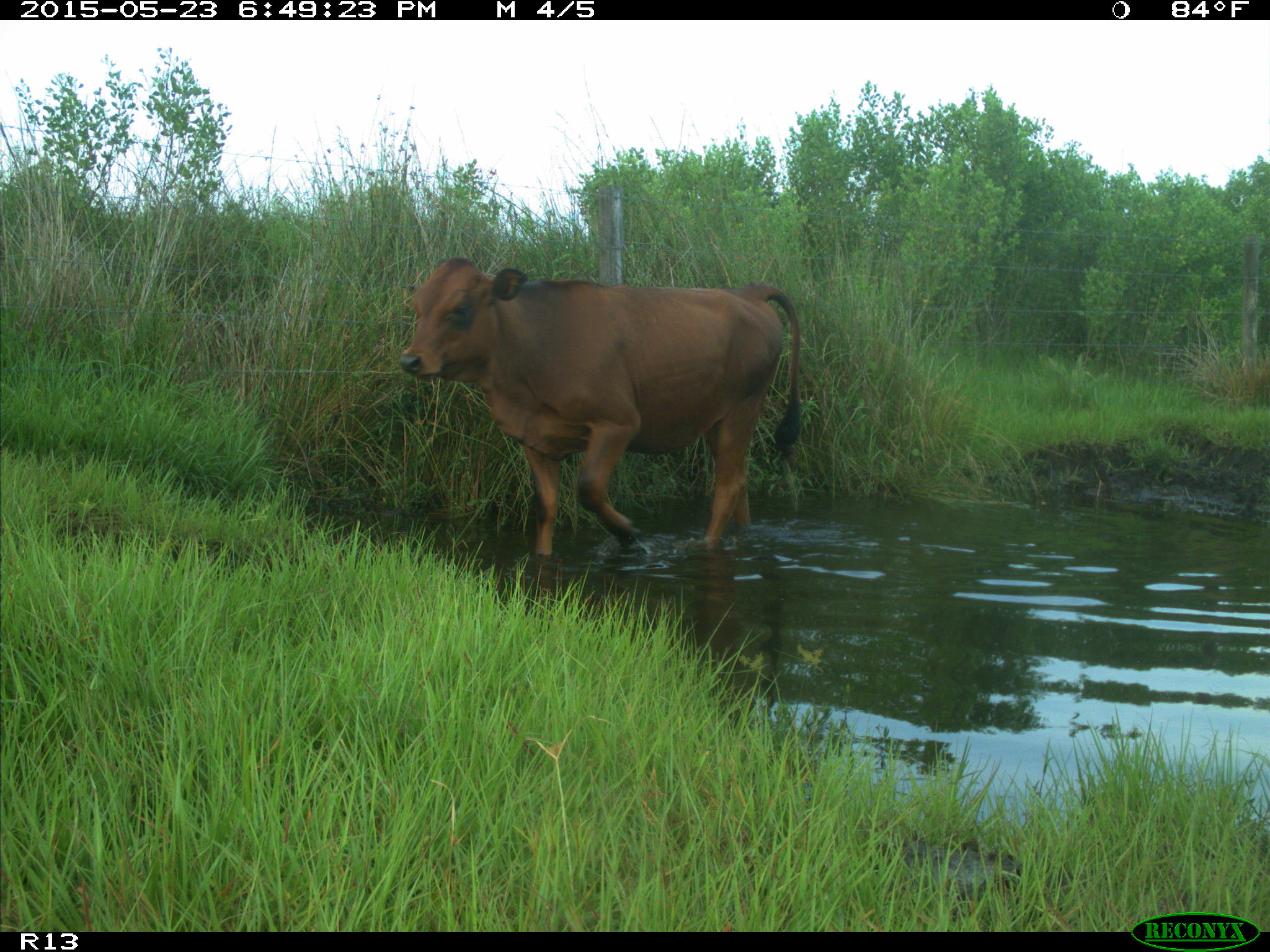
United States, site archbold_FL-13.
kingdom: Animalia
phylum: Chordata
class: Mammalia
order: Artiodactyla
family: Bovidae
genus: Bos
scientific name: Bos taurus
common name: domestic cow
Bos taurus (domestic cow).